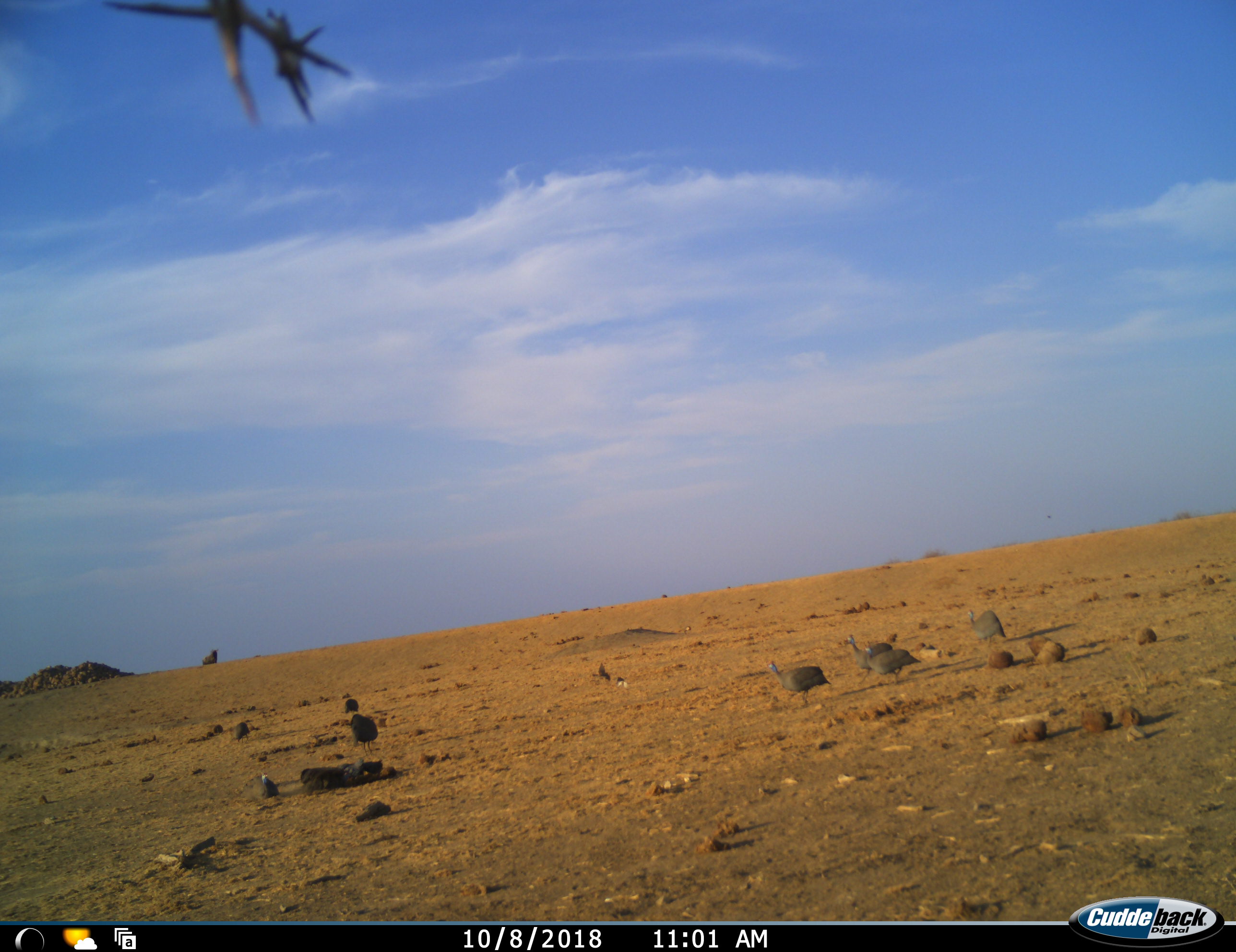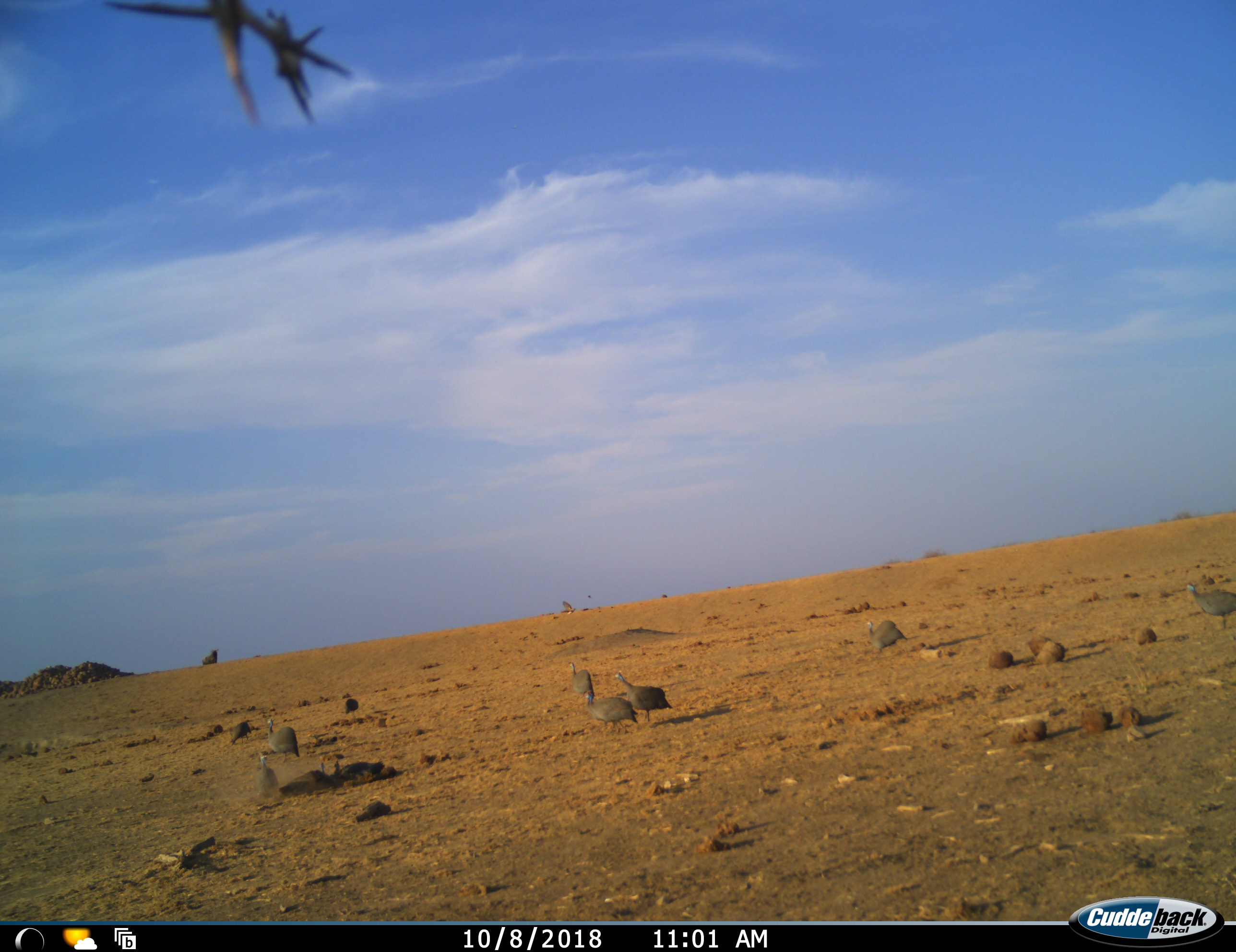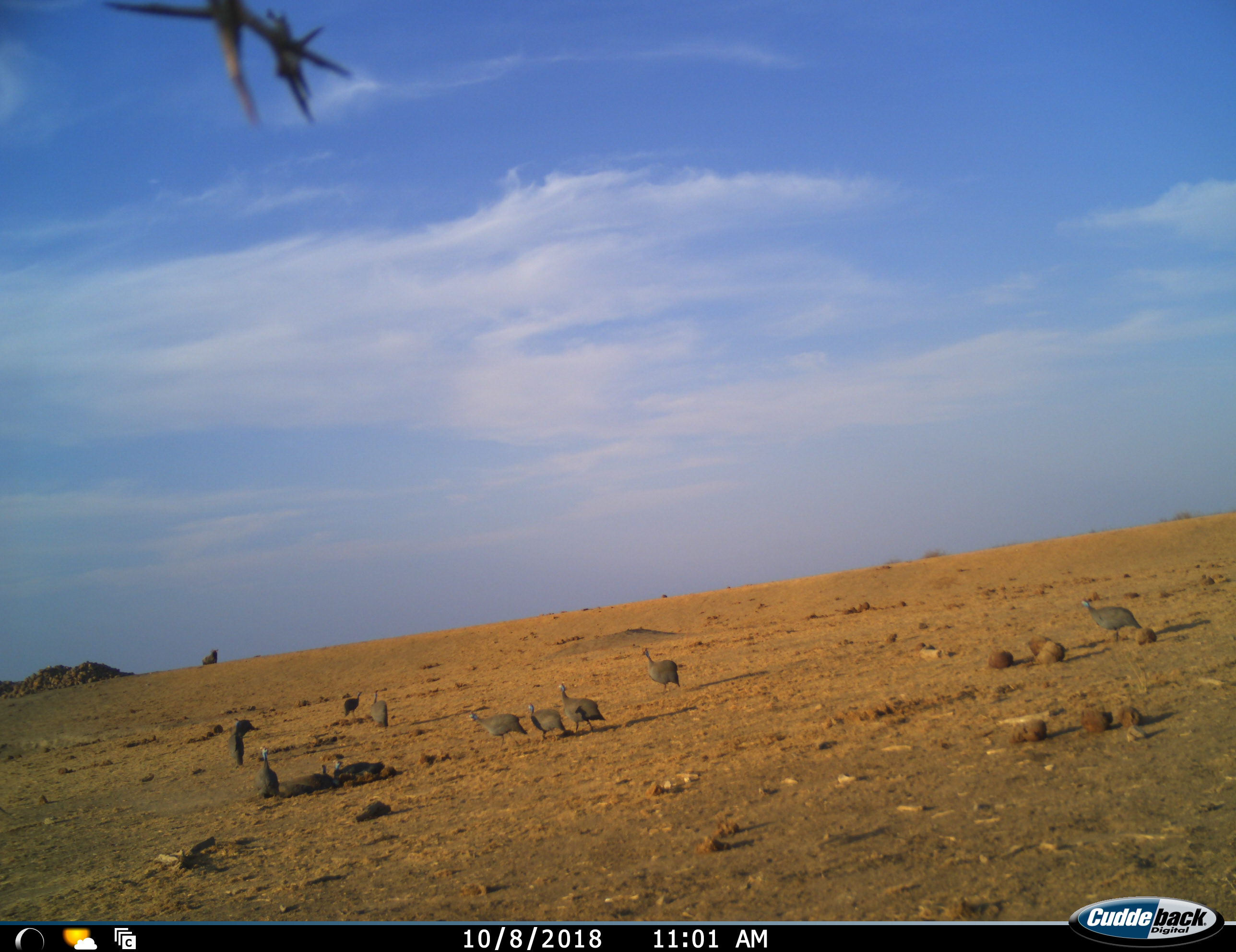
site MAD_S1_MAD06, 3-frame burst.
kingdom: Animalia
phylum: Chordata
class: Aves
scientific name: Aves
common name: bird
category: birdother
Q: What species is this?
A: Birdother (bird) (Aves).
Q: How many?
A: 11-50.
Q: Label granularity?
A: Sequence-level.